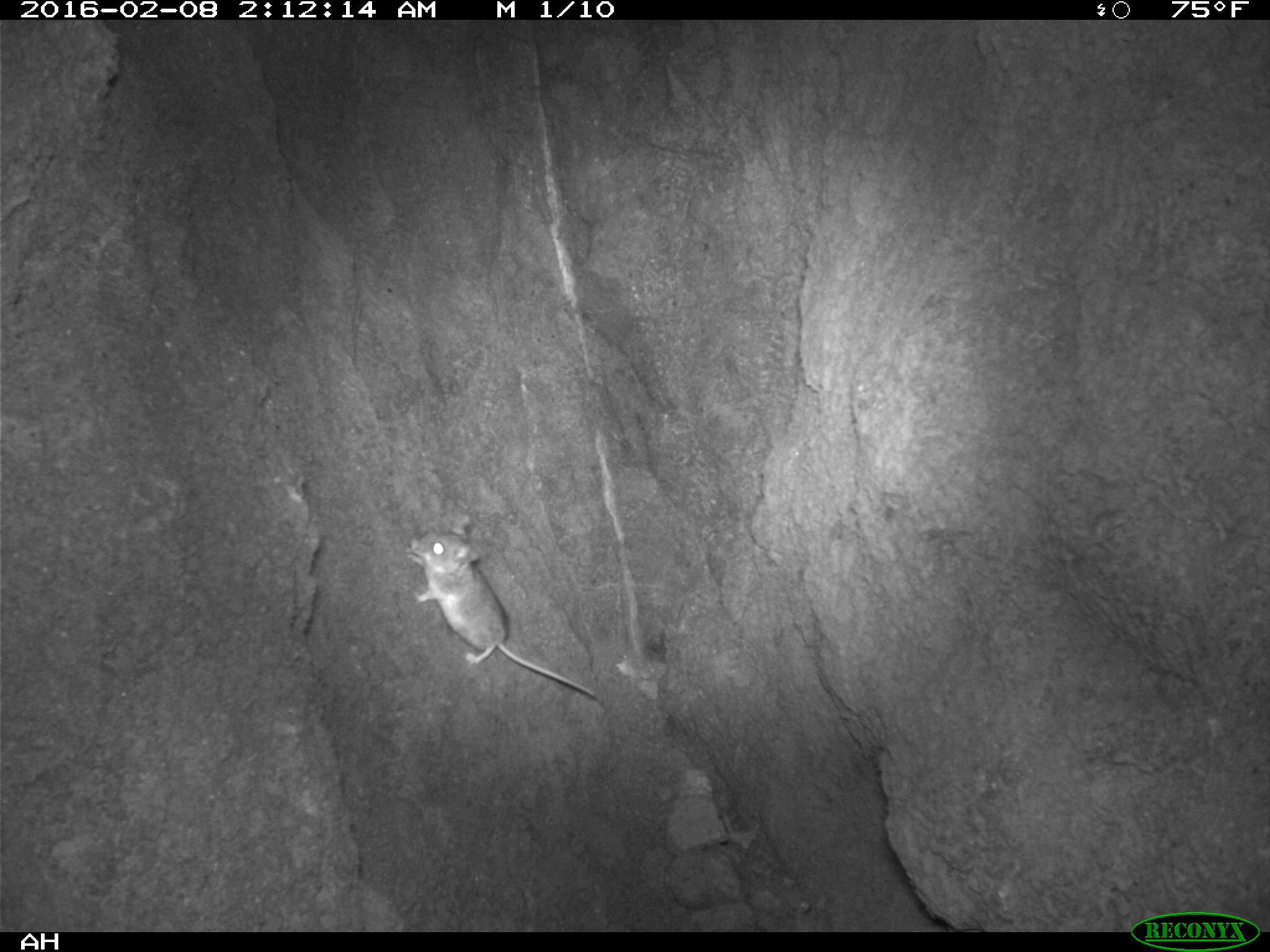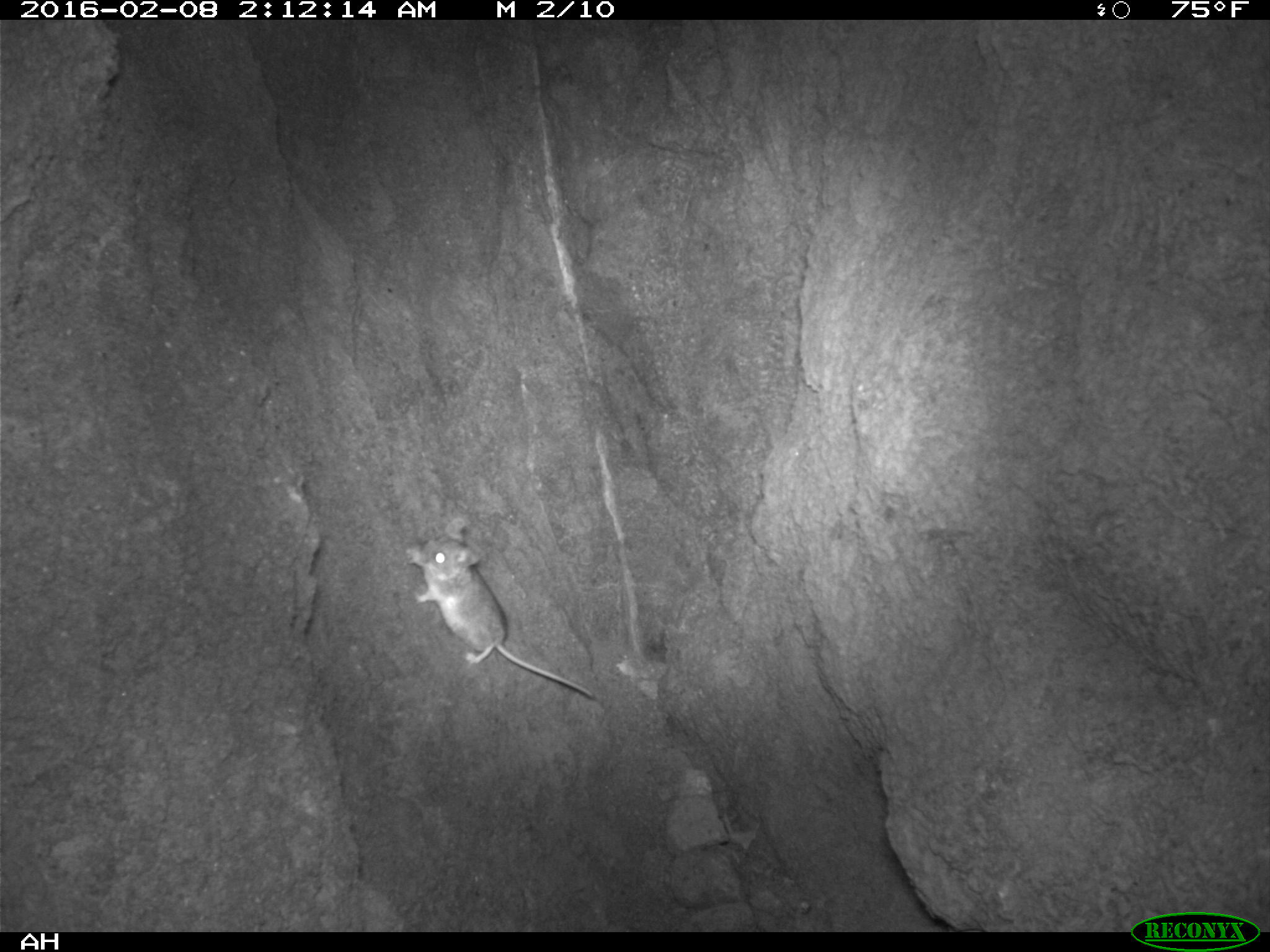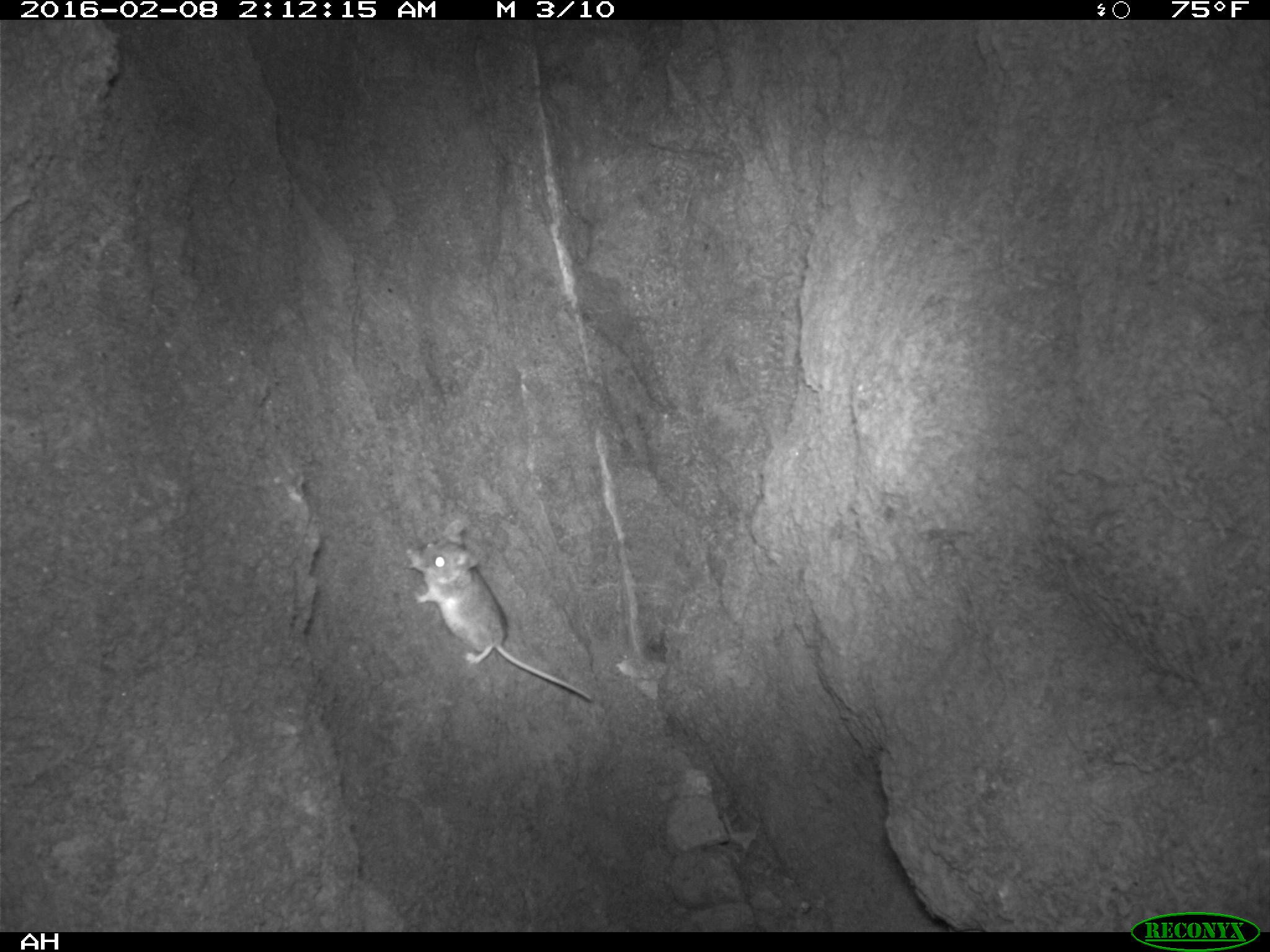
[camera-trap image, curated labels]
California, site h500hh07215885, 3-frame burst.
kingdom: Animalia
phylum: Chordata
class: Mammalia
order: Rodentia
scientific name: Rodentia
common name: rodent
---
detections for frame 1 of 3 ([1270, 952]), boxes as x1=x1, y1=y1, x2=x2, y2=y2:
rodent: x1=403, y1=512, x2=599, y2=700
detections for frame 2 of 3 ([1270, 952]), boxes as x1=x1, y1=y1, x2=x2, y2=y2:
rodent: x1=404, y1=514, x2=595, y2=696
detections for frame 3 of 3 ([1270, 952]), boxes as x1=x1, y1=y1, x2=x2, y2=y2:
rodent: x1=406, y1=520, x2=592, y2=700